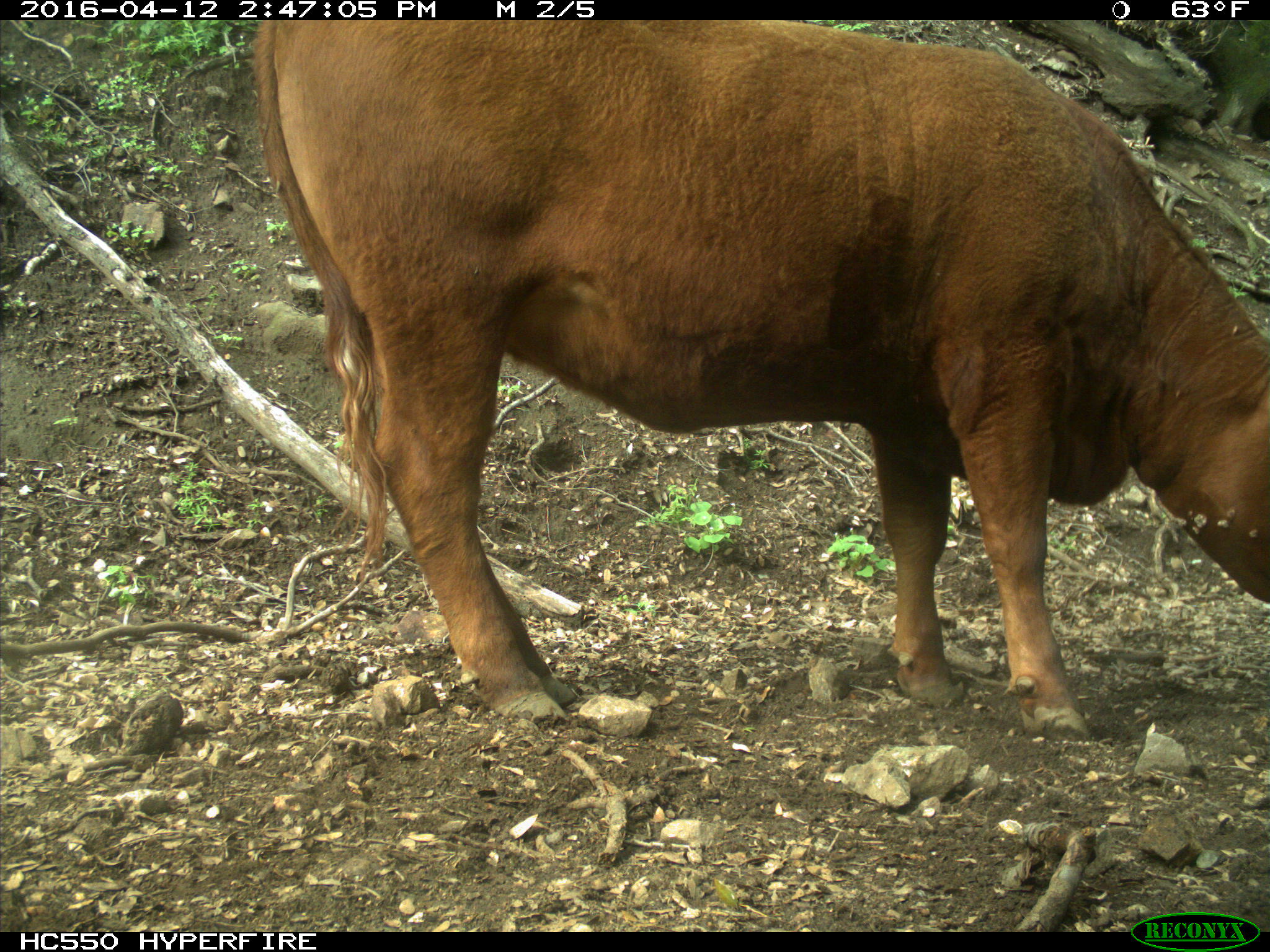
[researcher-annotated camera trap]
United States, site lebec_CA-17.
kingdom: Animalia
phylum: Chordata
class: Mammalia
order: Artiodactyla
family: Bovidae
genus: Bos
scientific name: Bos taurus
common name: domestic cow